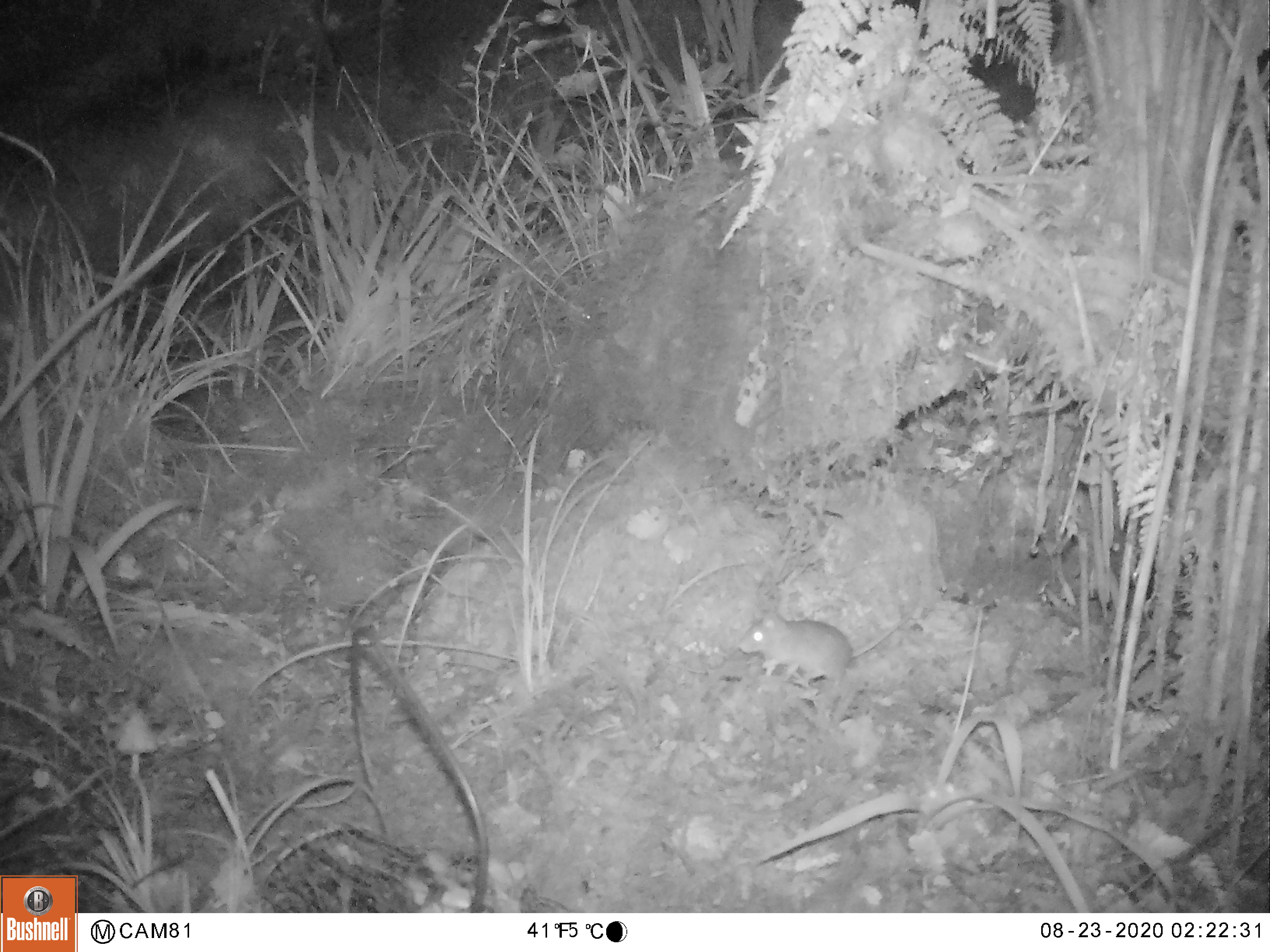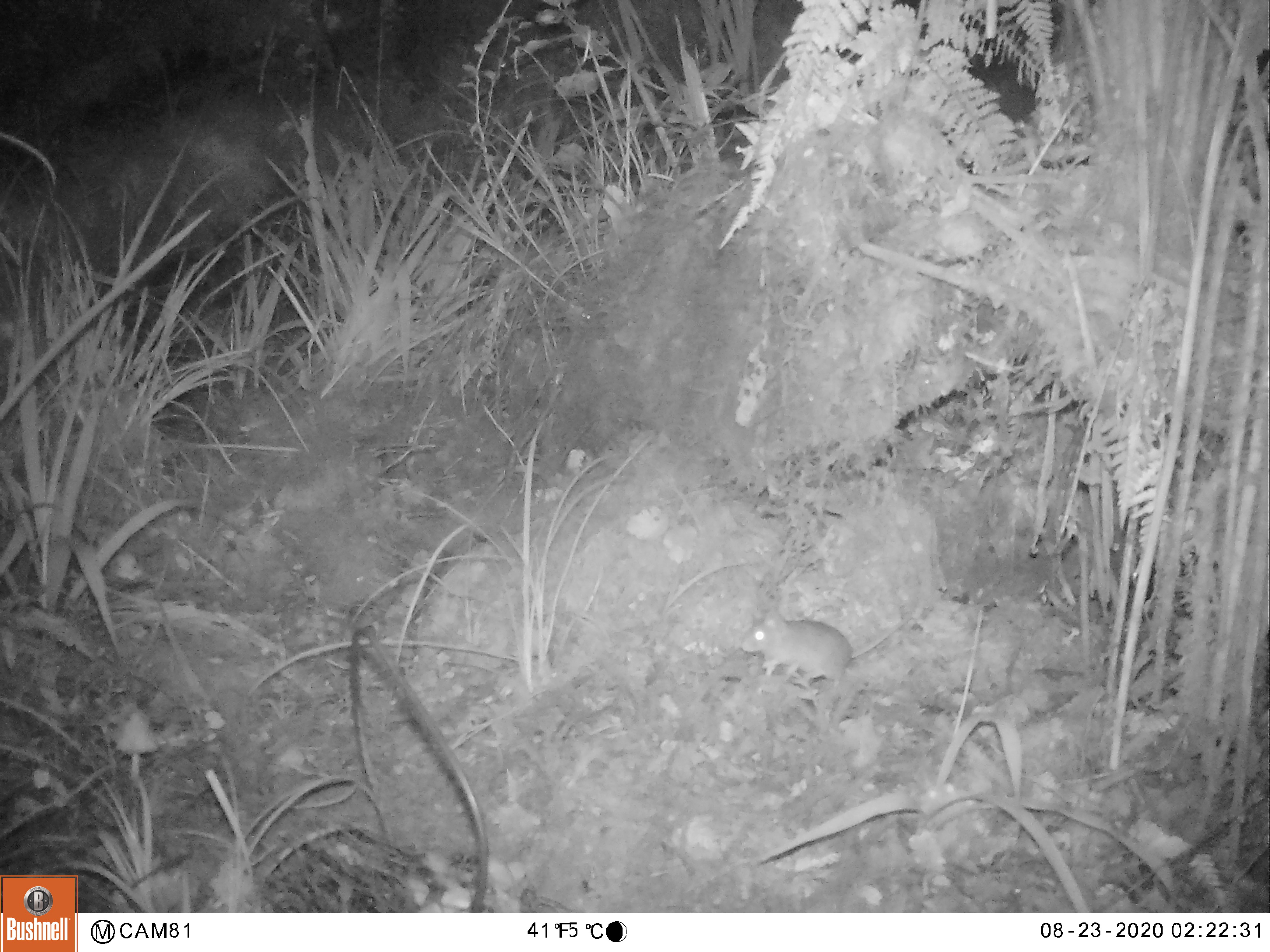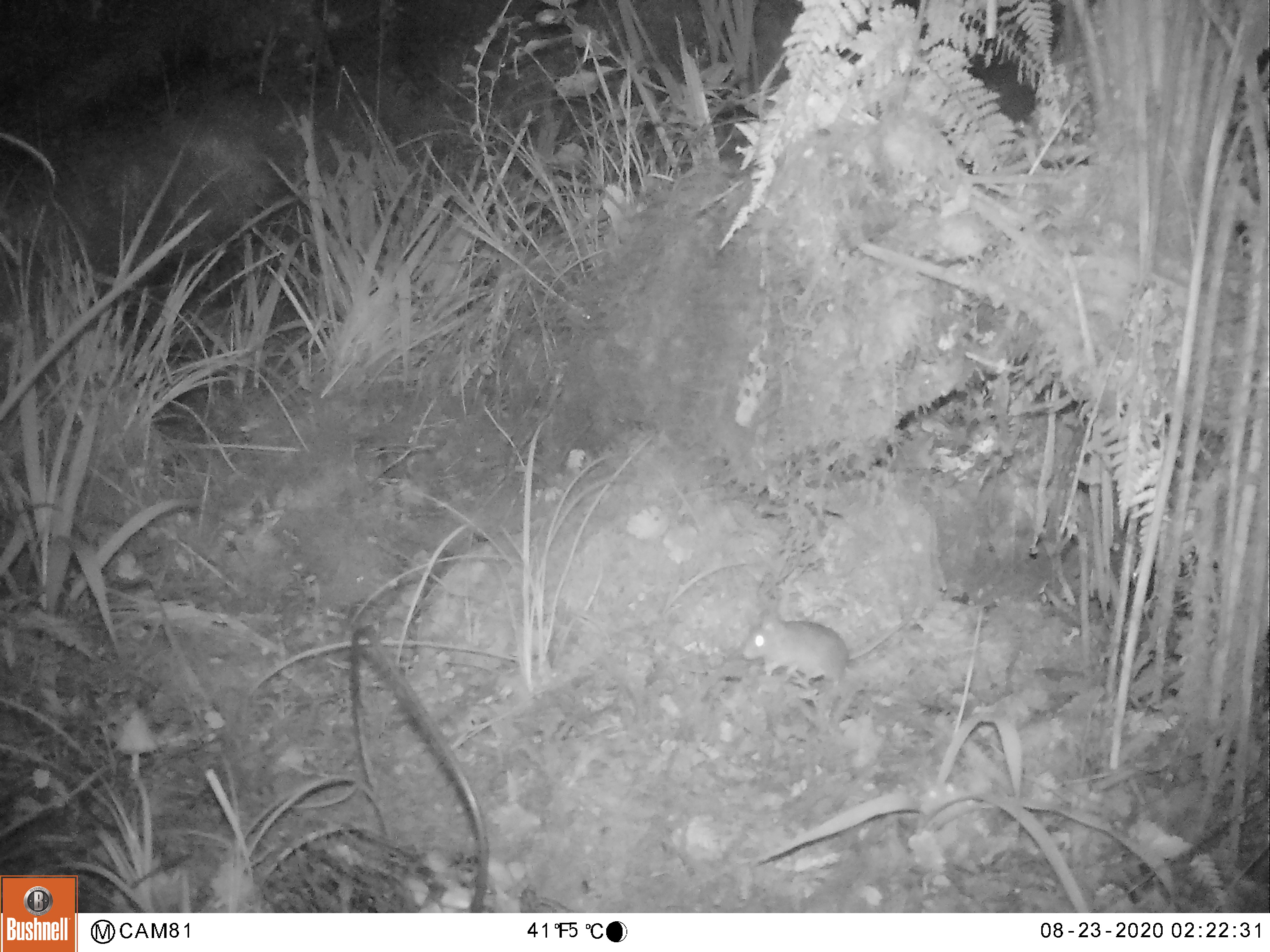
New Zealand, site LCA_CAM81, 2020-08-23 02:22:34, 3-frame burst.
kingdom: Animalia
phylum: Chordata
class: Mammalia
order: Rodentia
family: Muridae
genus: Mus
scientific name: Mus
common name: mouse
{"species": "mouse (Mus)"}